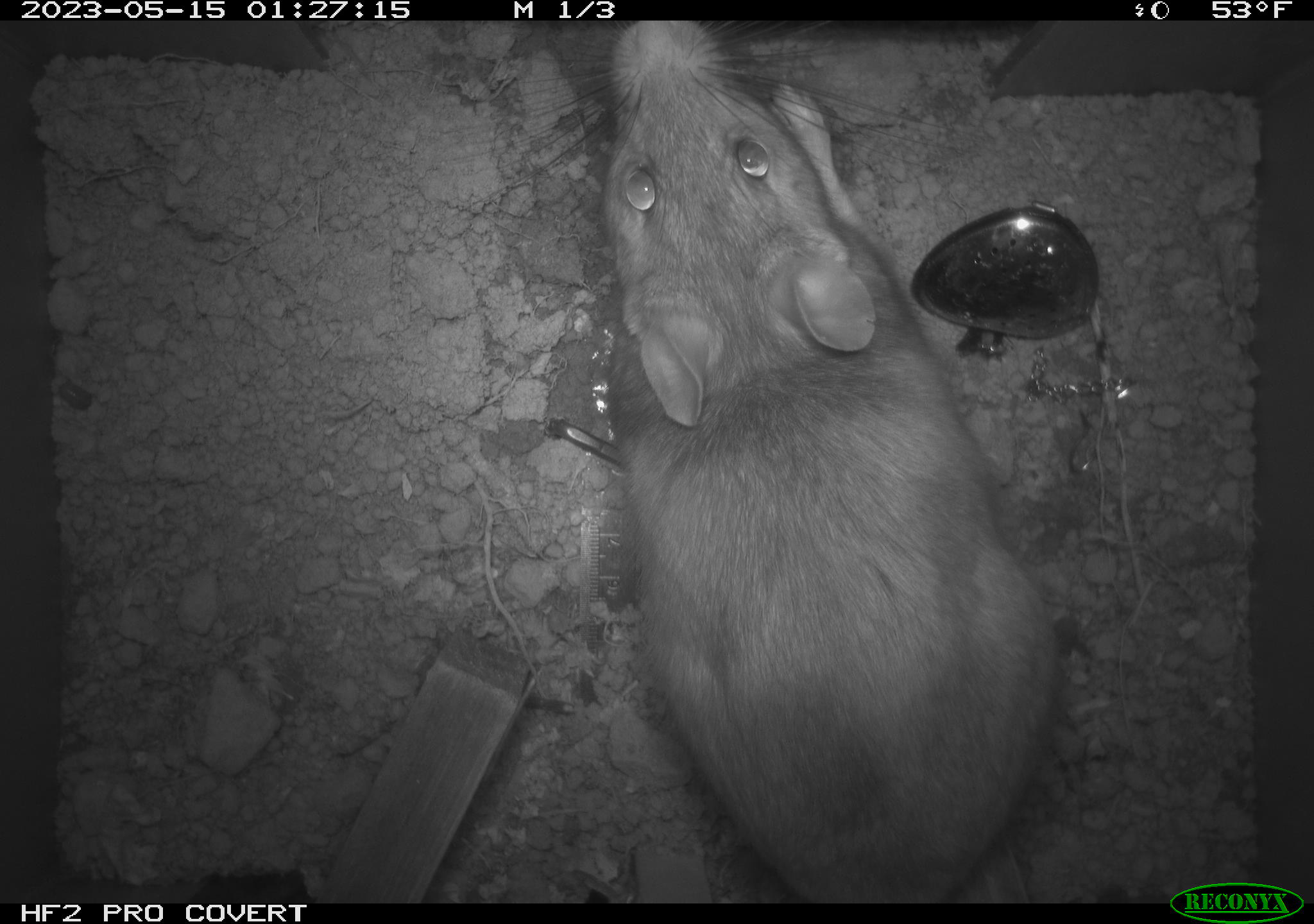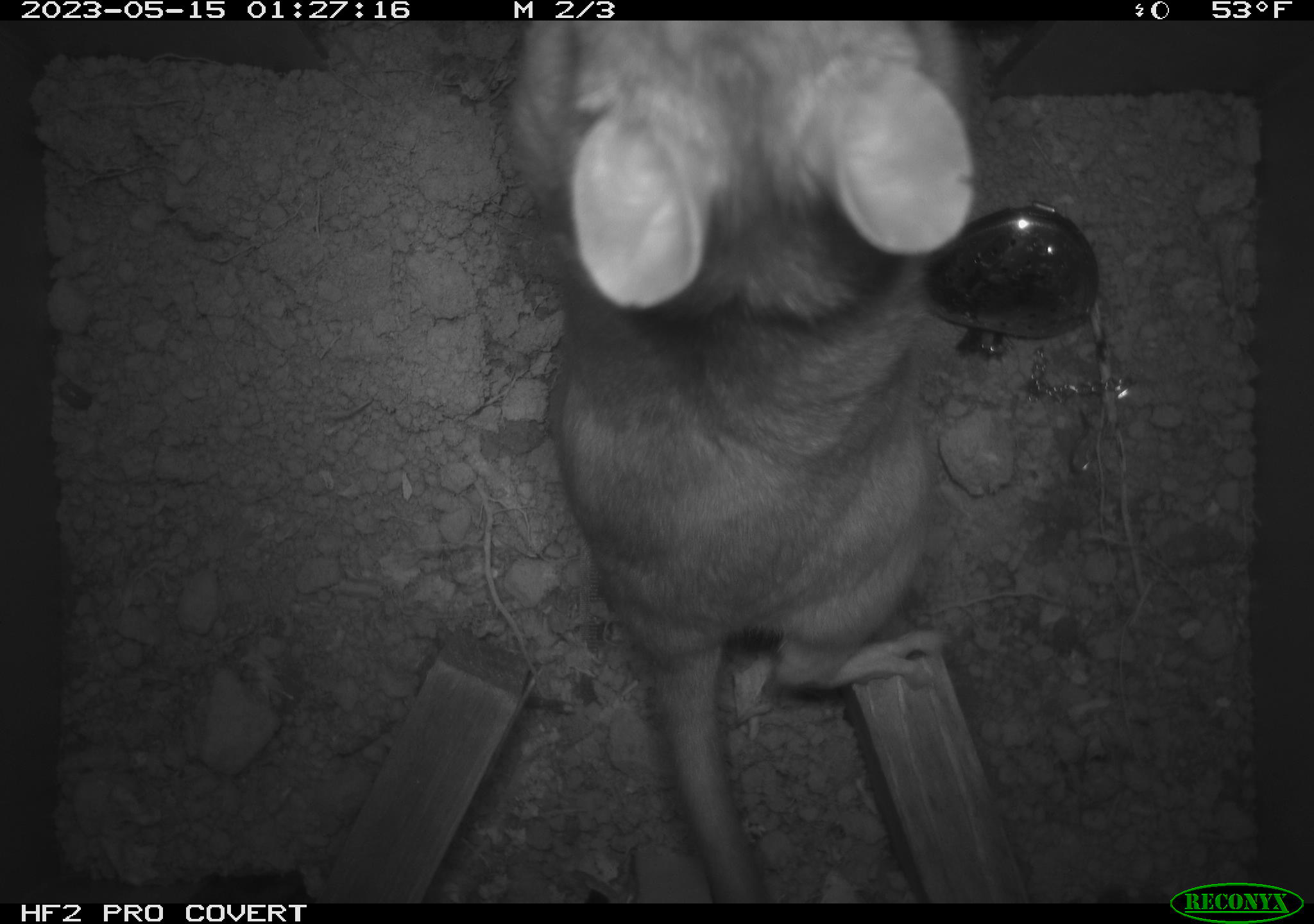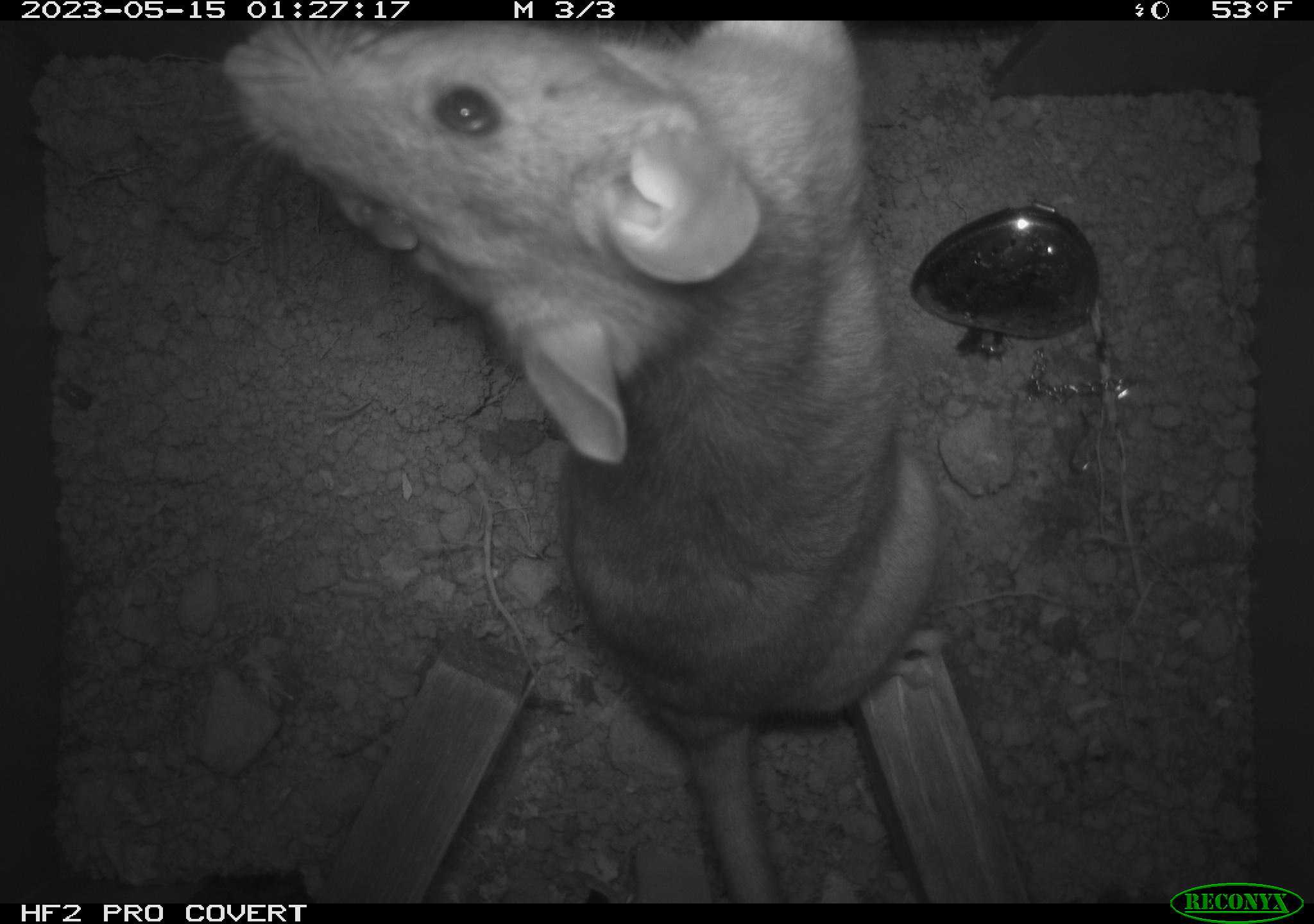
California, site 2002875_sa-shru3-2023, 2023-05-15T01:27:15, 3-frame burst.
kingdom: Animalia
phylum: Chordata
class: Mammalia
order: Rodentia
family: Cricetidae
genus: Neotoma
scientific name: Neotoma fuscipes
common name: dusky-footed woodrat